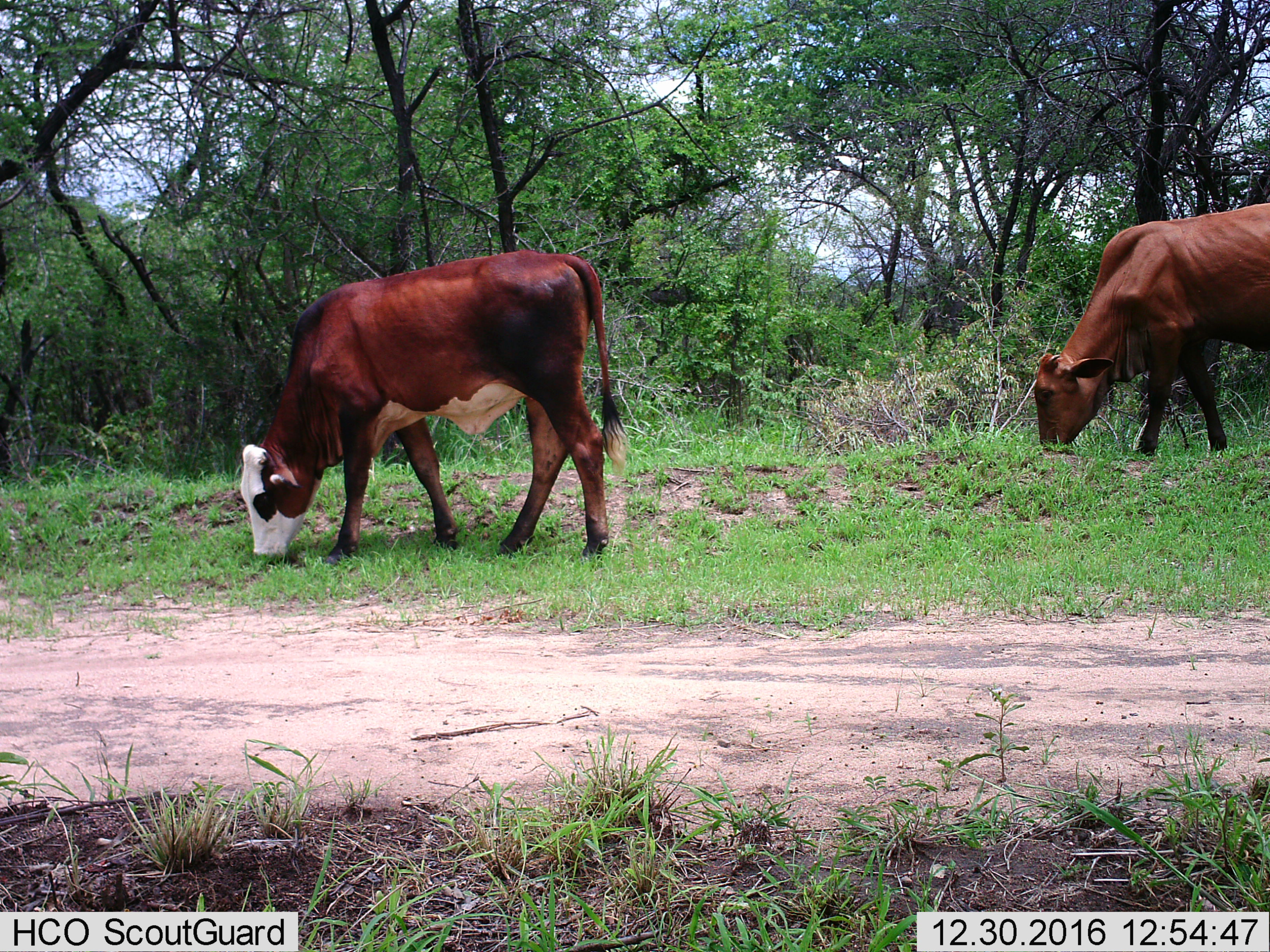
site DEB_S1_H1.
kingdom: Animalia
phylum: Chordata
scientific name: Vertebrata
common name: domestic animal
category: domesticanimal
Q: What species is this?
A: Domesticanimal (domestic animal) (Vertebrata).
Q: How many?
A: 2.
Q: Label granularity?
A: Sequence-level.